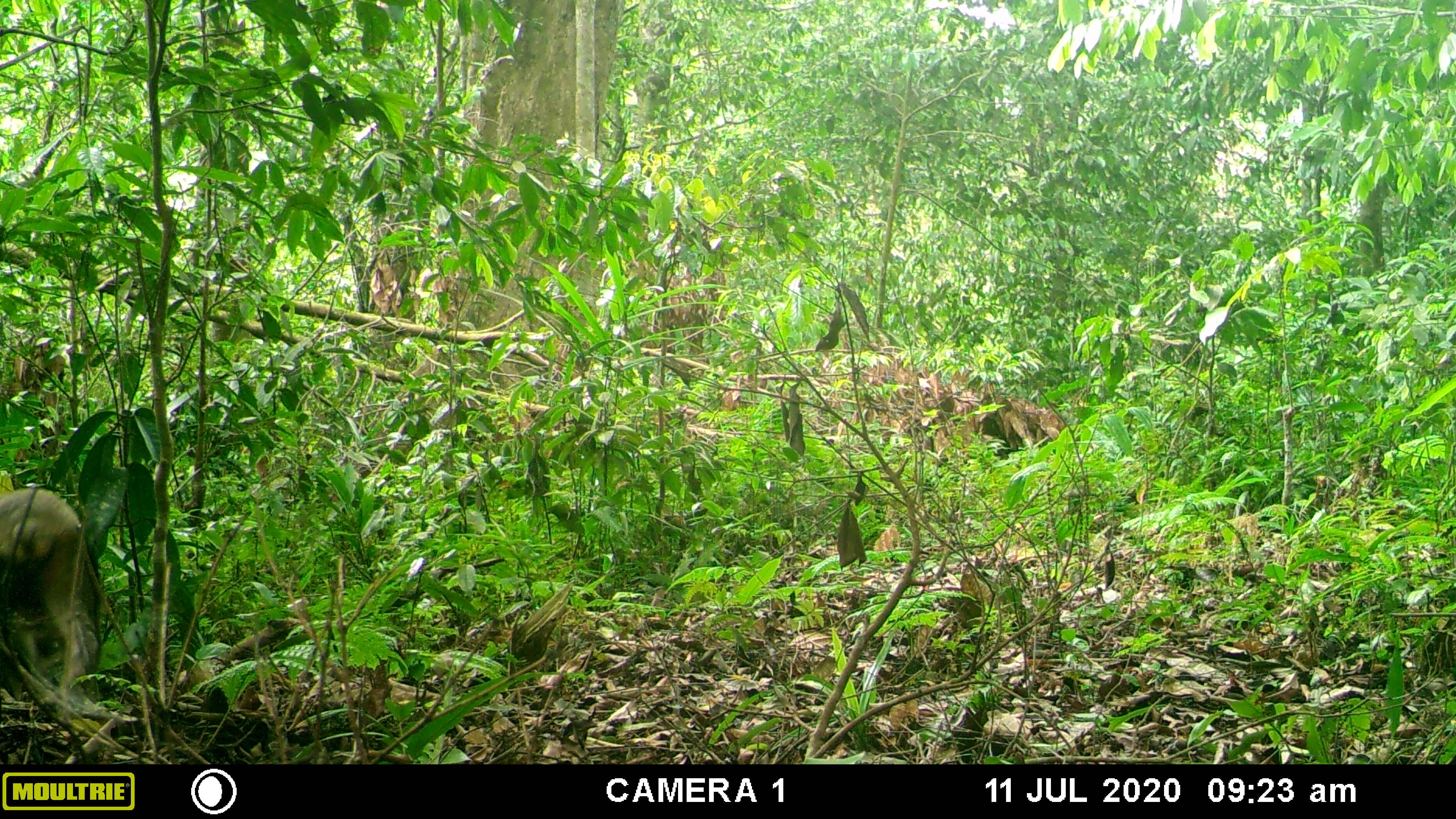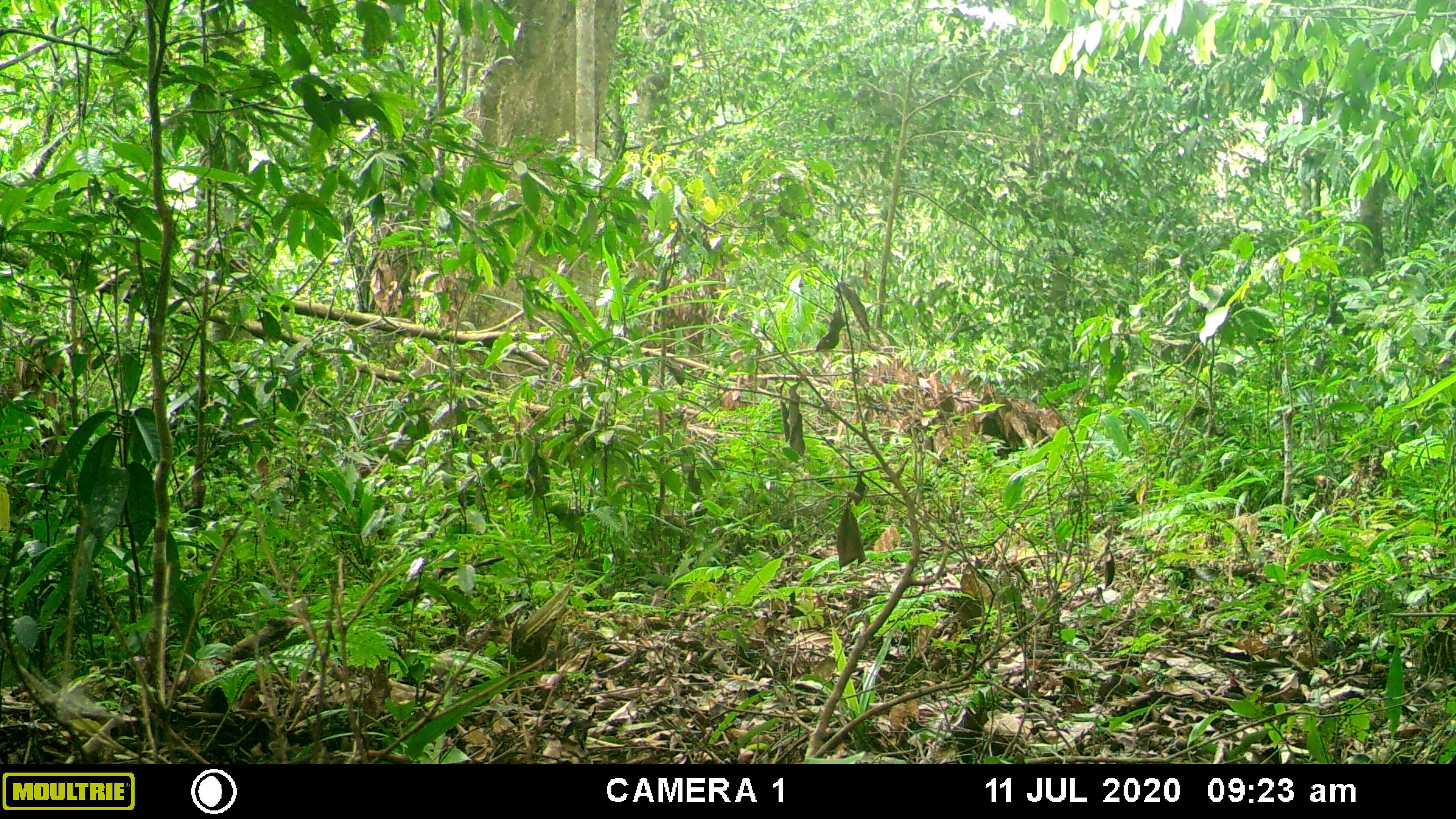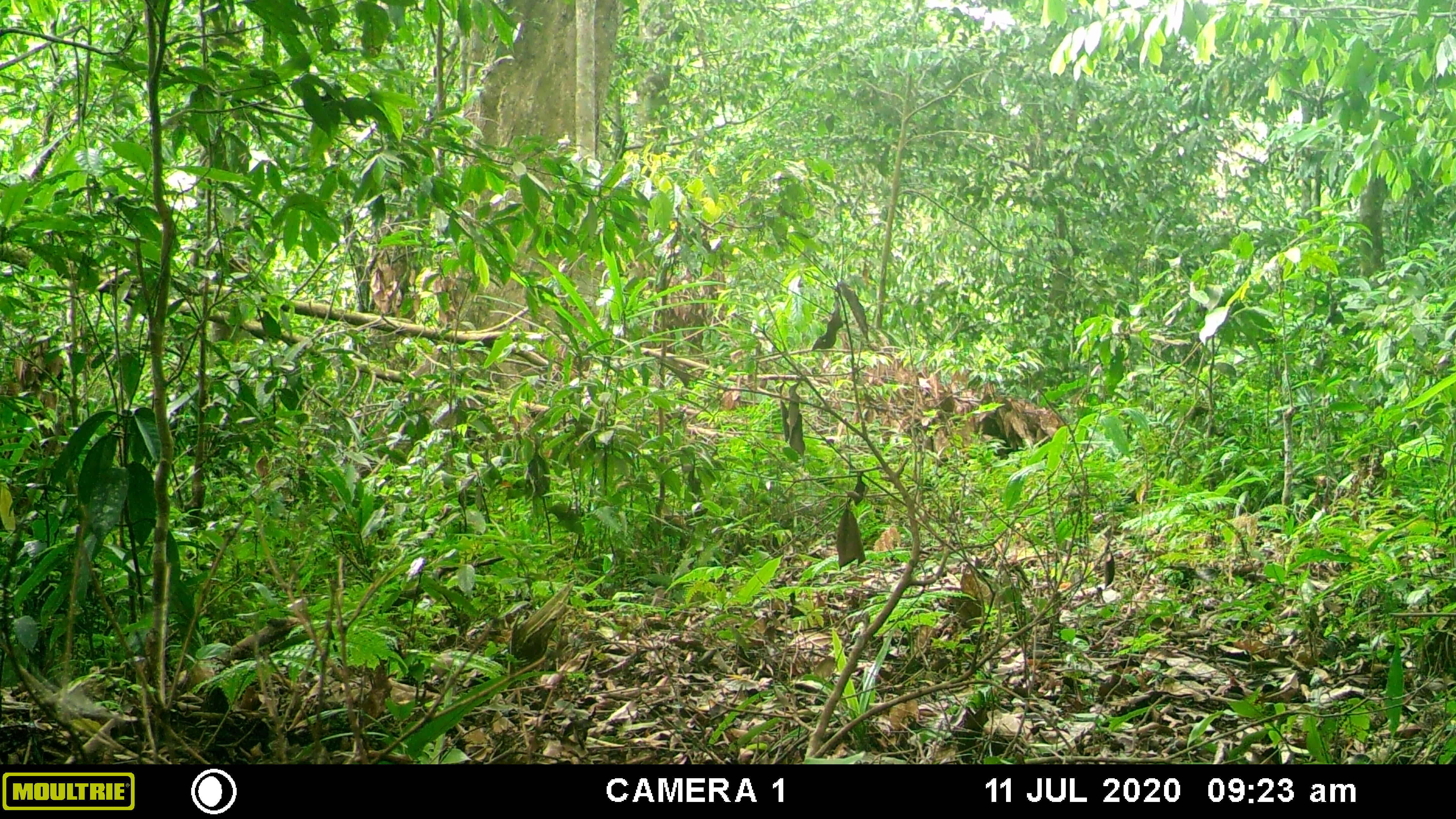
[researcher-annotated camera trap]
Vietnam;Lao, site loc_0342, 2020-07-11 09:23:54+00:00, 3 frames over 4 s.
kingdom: Animalia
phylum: Chordata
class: Mammalia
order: Primates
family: Cercopithecidae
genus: Macaca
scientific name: Macaca arctoides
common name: stump-tailed macaque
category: stump tailed macaque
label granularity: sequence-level